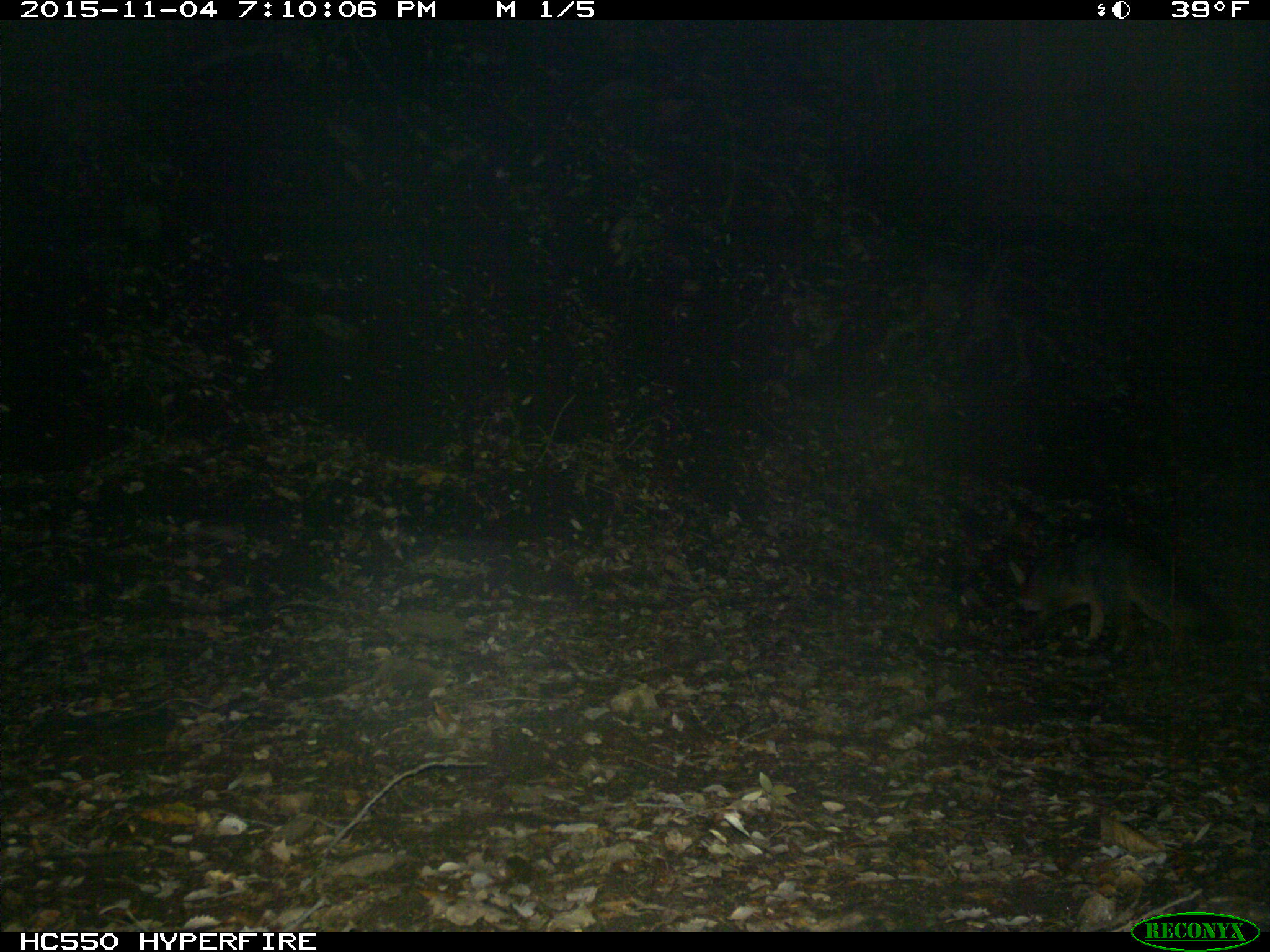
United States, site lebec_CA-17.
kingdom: Animalia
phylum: Chordata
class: Mammalia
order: Carnivora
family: Canidae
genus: Urocyon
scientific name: Urocyon cinereoargenteus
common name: gray fox